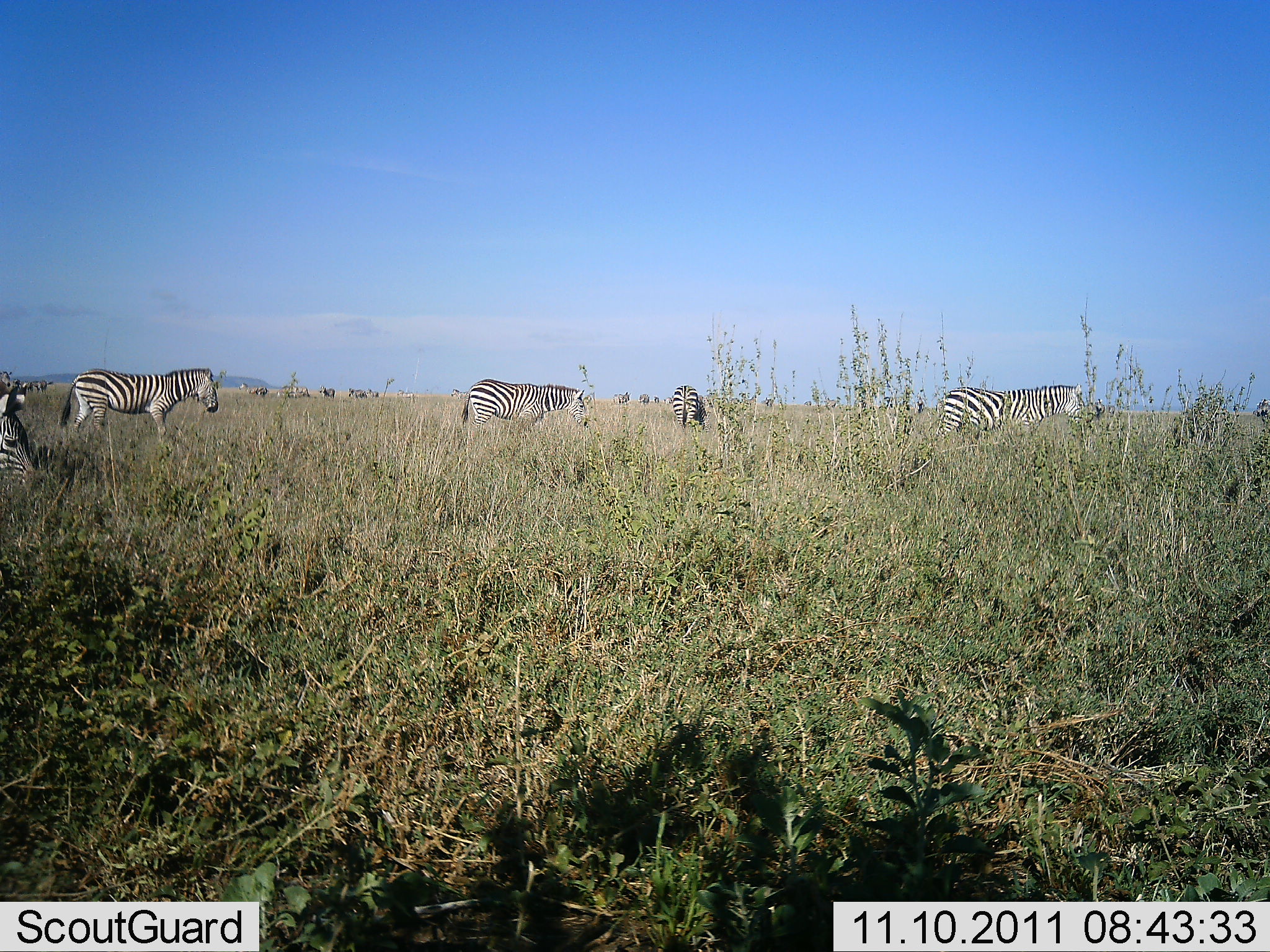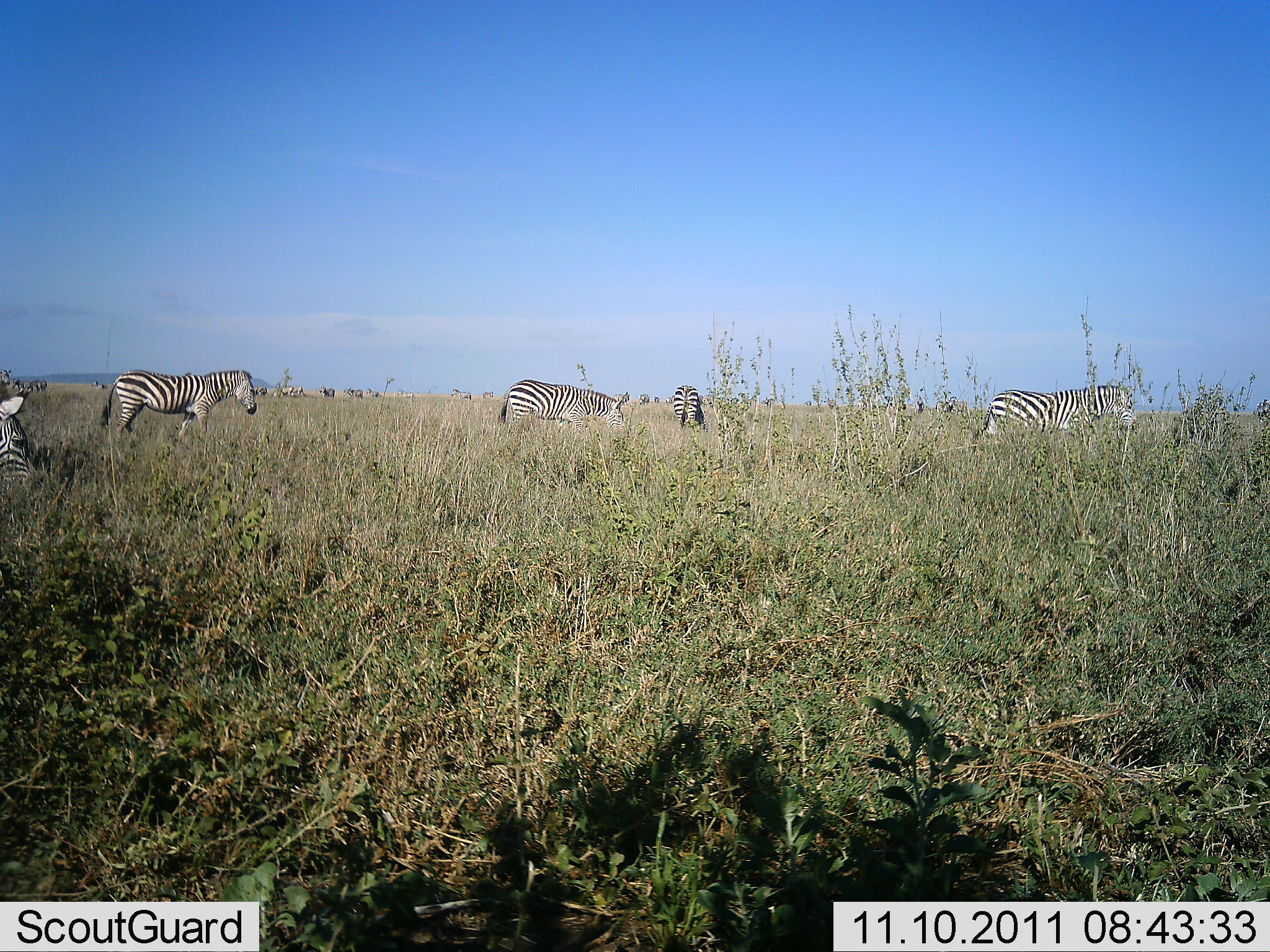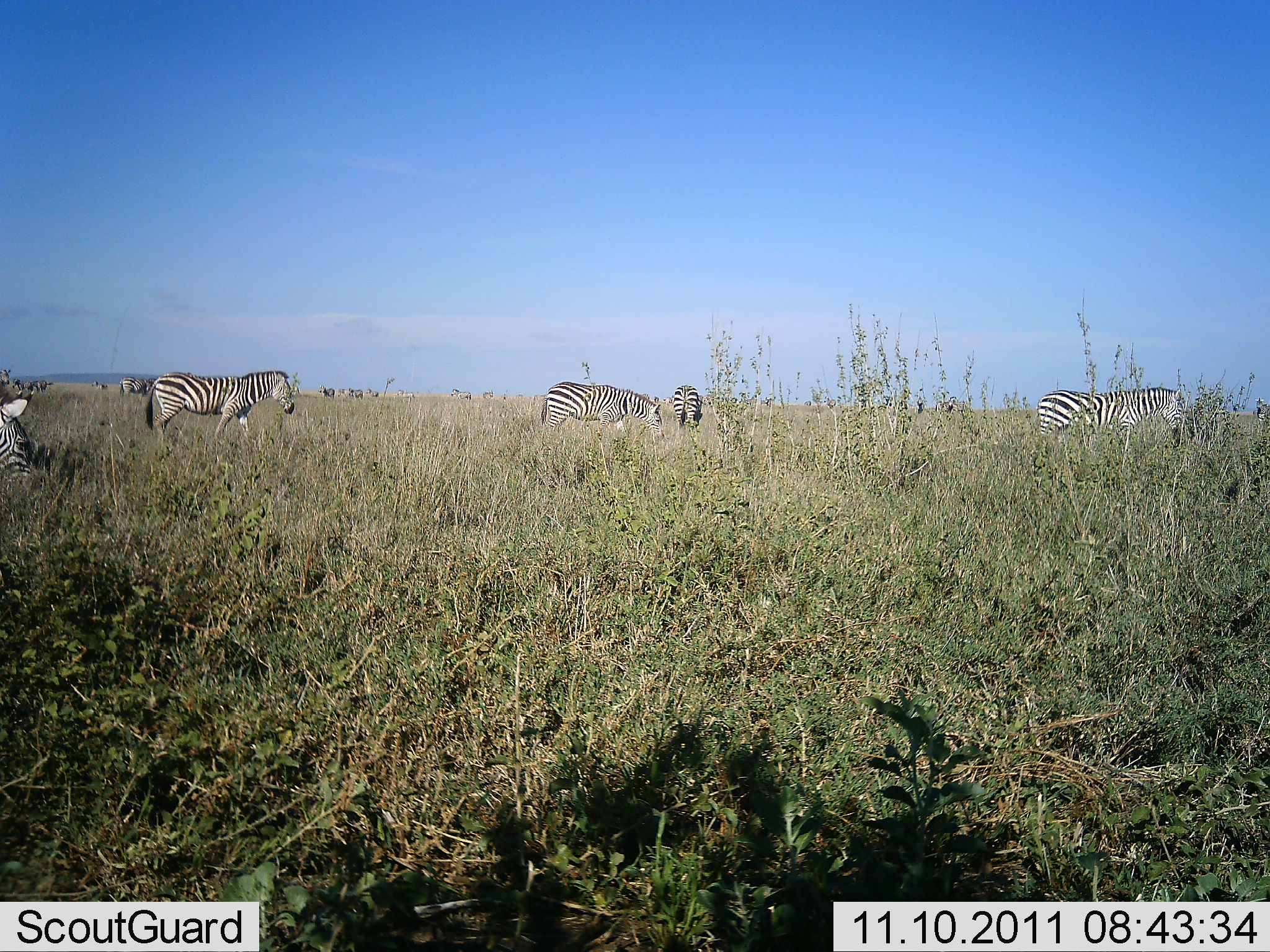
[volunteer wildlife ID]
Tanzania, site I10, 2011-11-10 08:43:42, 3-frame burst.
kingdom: Animalia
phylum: Chordata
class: Mammalia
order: Perissodactyla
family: Equidae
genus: Equus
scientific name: Equus quagga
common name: plains zebra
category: zebra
Zebra (plains zebra) (Equus quagga), count 5. Behavior (volunteer vote fractions): standing 46%, resting 0%, moving 77%, interacting 0%. Young present (vote fraction): 0%. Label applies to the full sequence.